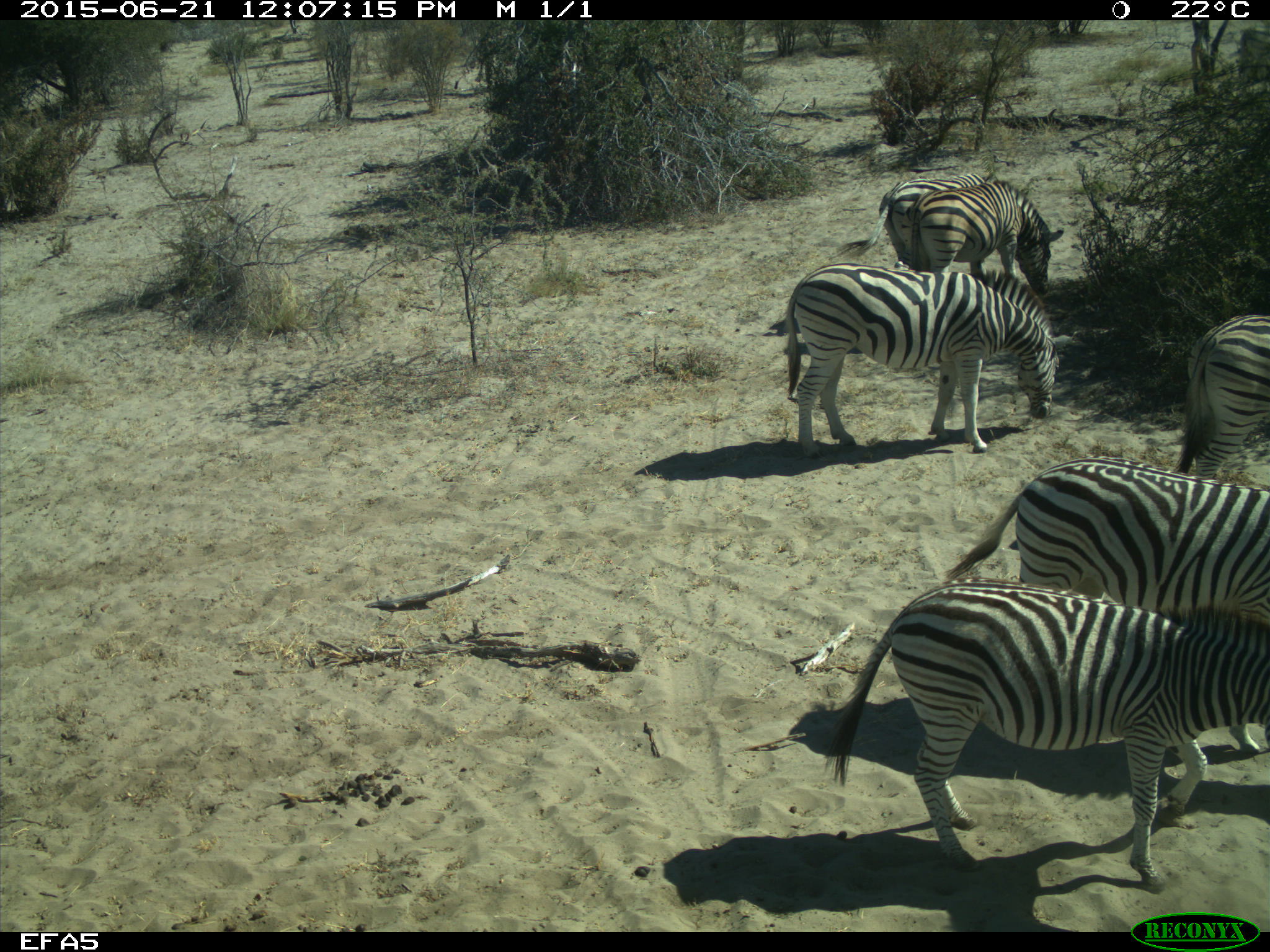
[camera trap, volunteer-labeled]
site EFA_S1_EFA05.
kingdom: Animalia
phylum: Chordata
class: Mammalia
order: Perissodactyla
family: Equidae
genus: Equus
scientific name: Equus quagga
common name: plains zebra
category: zebraplains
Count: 6.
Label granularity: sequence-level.